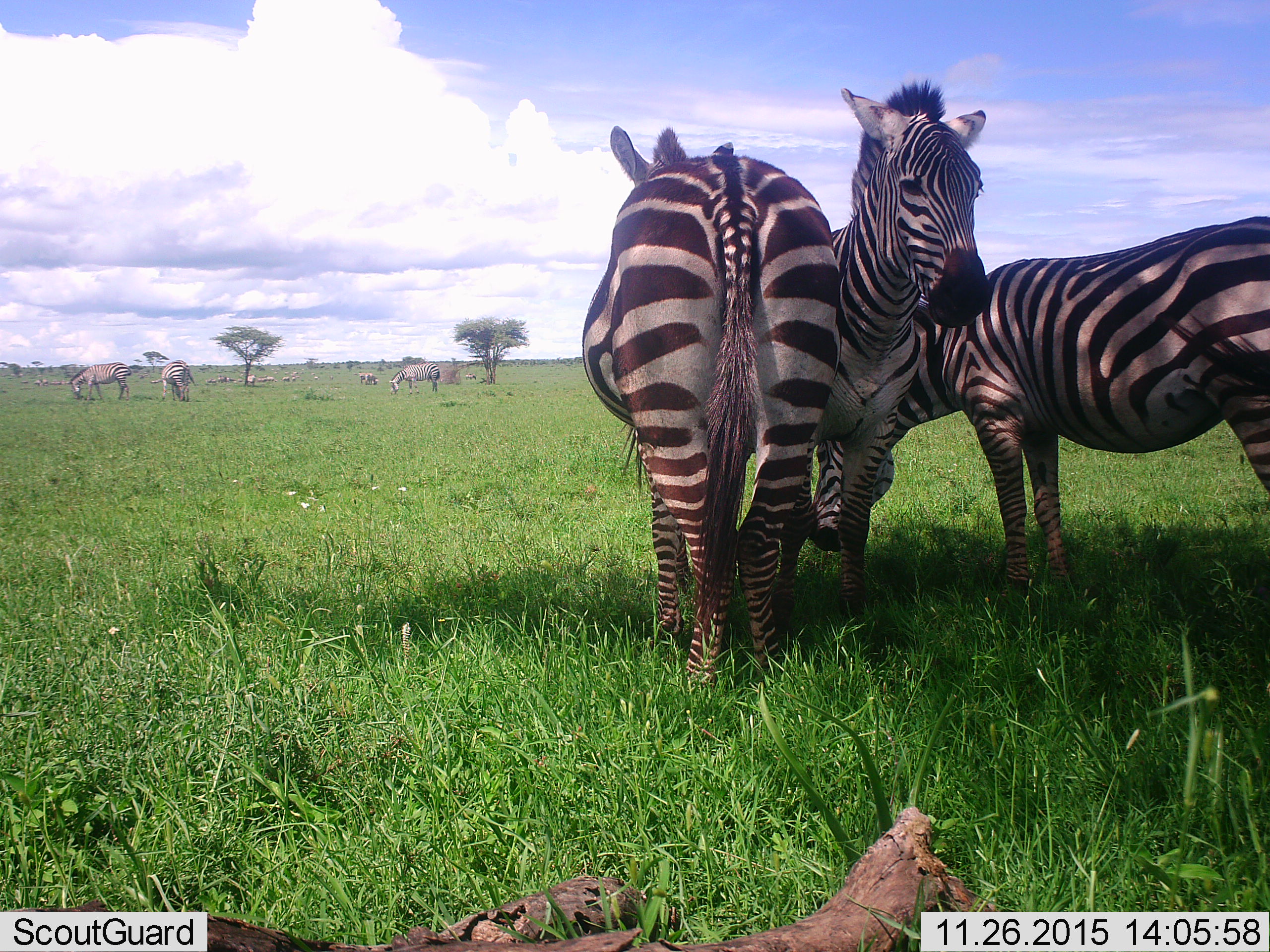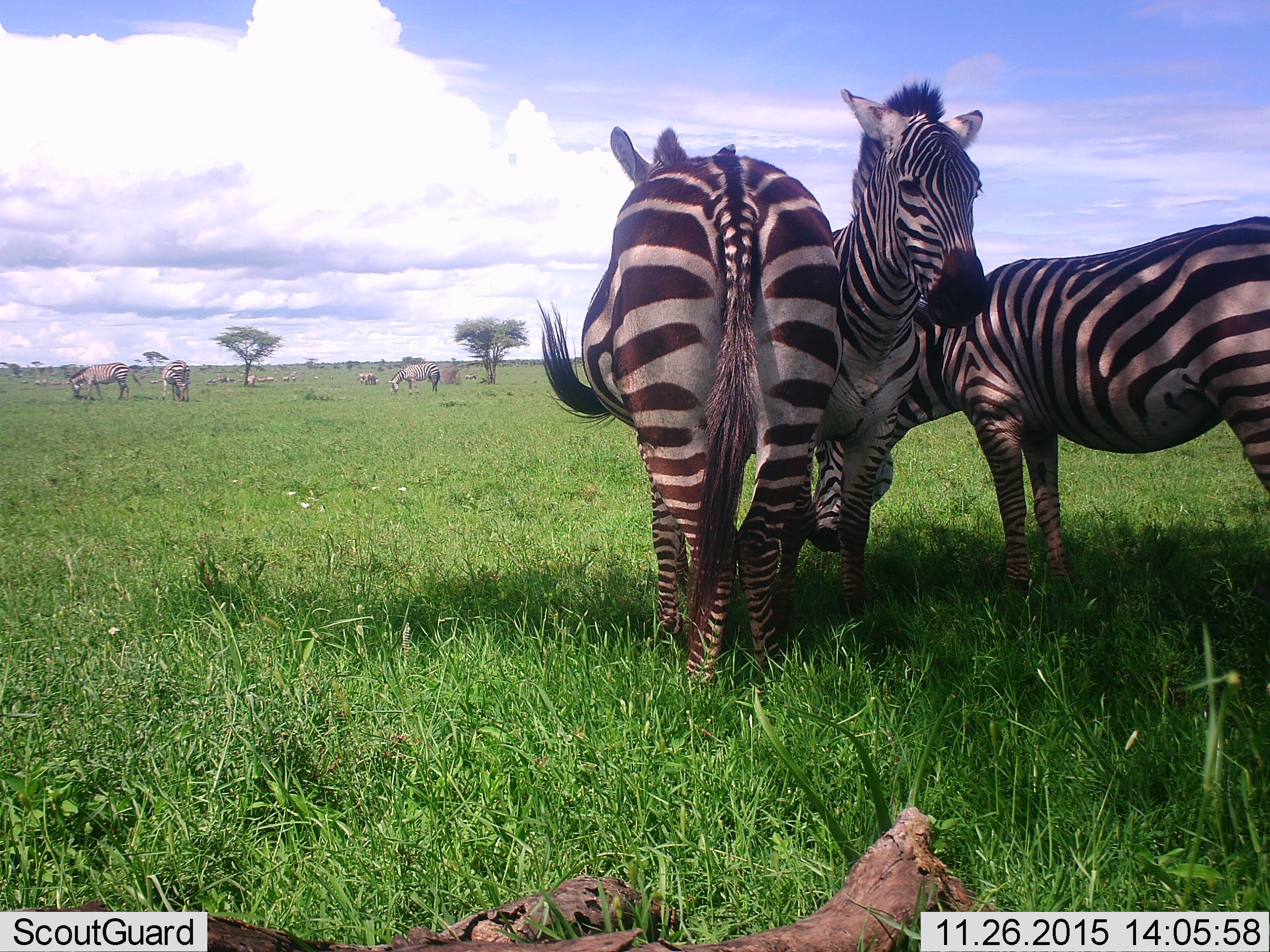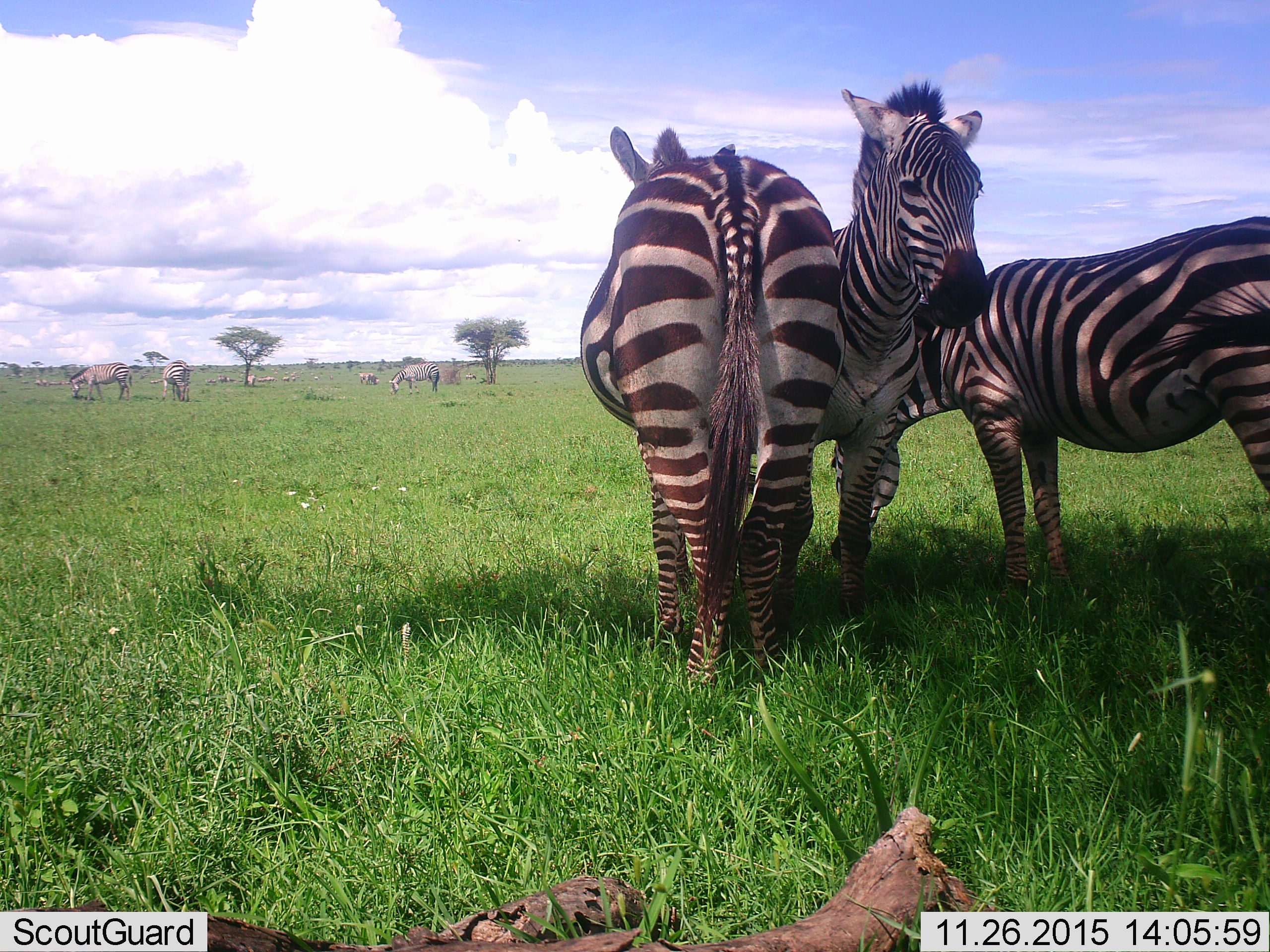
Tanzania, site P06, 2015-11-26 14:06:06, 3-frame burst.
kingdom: Animalia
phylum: Chordata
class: Mammalia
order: Perissodactyla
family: Equidae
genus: Equus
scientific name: Equus quagga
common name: plains zebra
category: zebra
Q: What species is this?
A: Zebra (plains zebra) (Equus quagga).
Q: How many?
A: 7.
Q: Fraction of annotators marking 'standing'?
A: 80%.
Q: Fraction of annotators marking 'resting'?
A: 10%.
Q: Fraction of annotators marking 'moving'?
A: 20%.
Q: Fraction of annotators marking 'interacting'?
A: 30%.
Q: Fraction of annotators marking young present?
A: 0%.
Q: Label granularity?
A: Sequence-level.